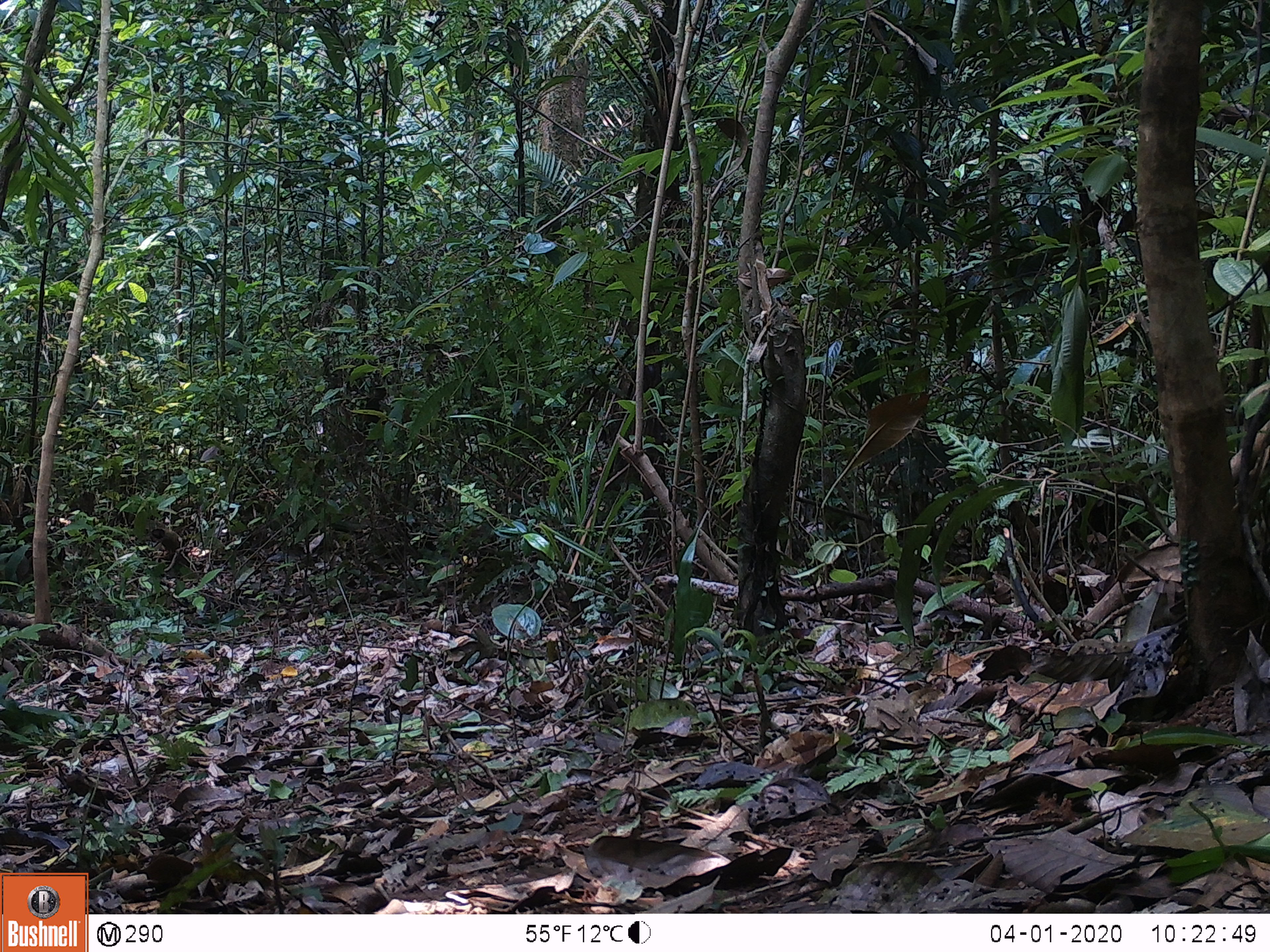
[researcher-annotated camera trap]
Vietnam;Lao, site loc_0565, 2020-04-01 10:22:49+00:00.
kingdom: Animalia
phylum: Chordata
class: Mammalia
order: Rodentia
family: Sciuridae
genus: Dremomys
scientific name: Dremomys rufigenis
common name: red-cheeked squirrel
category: red cheeked squirrel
Red cheeked squirrel (red-cheeked squirrel) (Dremomys rufigenis). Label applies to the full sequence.